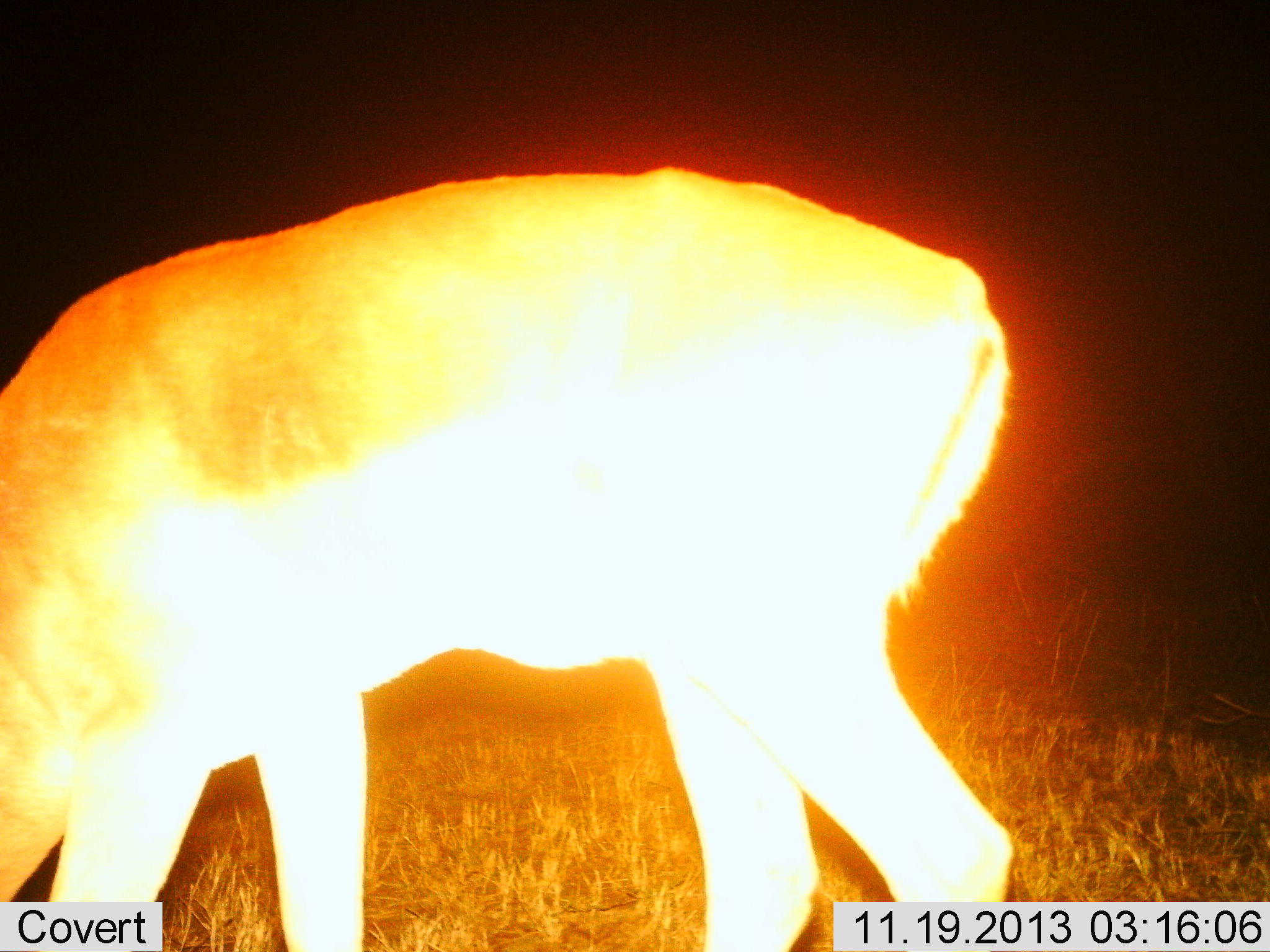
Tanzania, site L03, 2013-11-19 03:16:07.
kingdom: Animalia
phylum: Chordata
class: Mammalia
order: Artiodactyla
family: Bovidae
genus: Aepyceros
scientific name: Aepyceros melampus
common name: impala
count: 1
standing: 40%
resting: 0%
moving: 0%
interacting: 0%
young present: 0%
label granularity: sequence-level